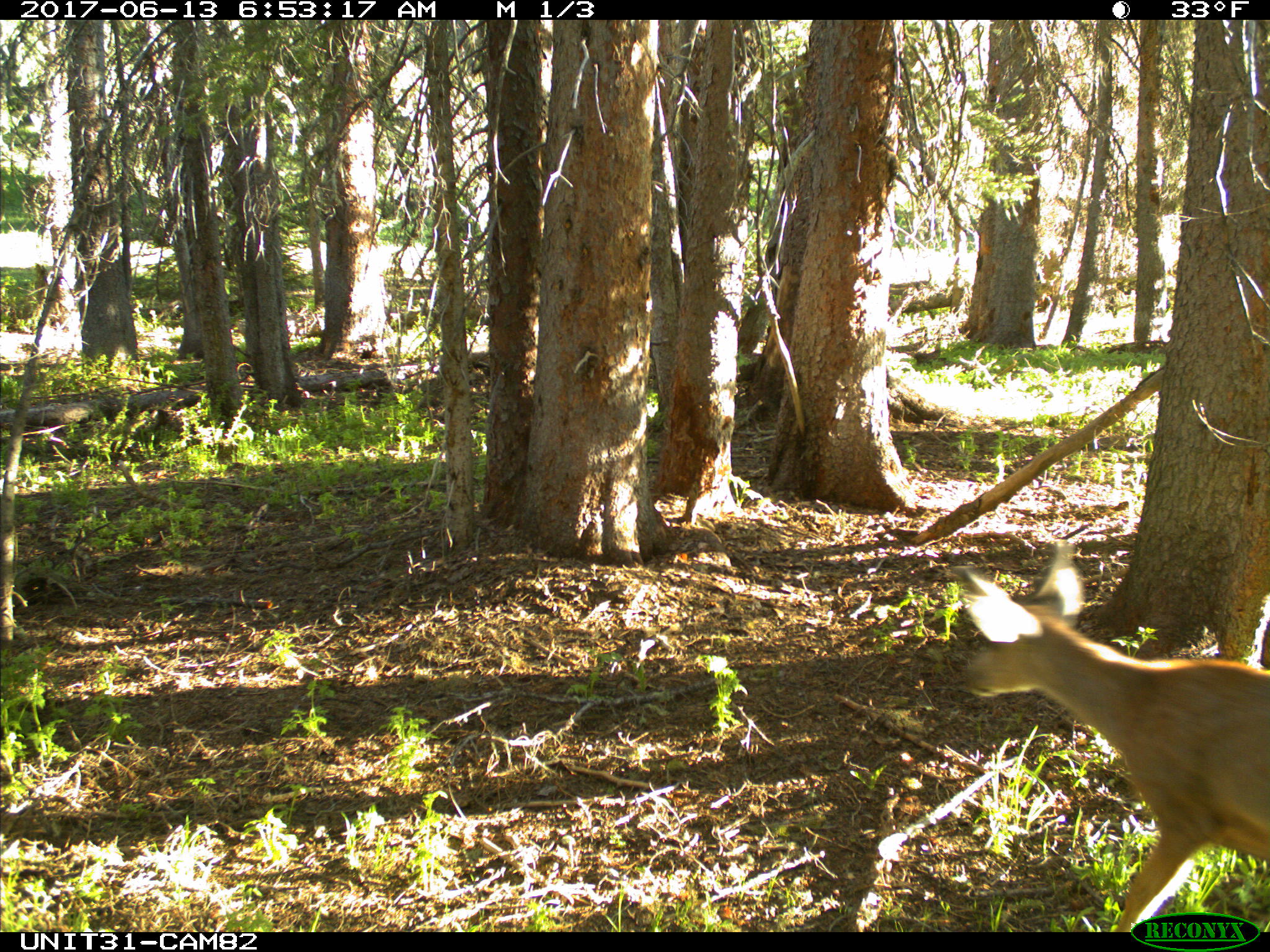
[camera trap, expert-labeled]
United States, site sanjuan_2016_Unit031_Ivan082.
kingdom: Animalia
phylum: Chordata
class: Mammalia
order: Artiodactyla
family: Cervidae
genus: Odocoileus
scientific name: Odocoileus hemionus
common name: mule deer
Odocoileus hemionus (mule deer).